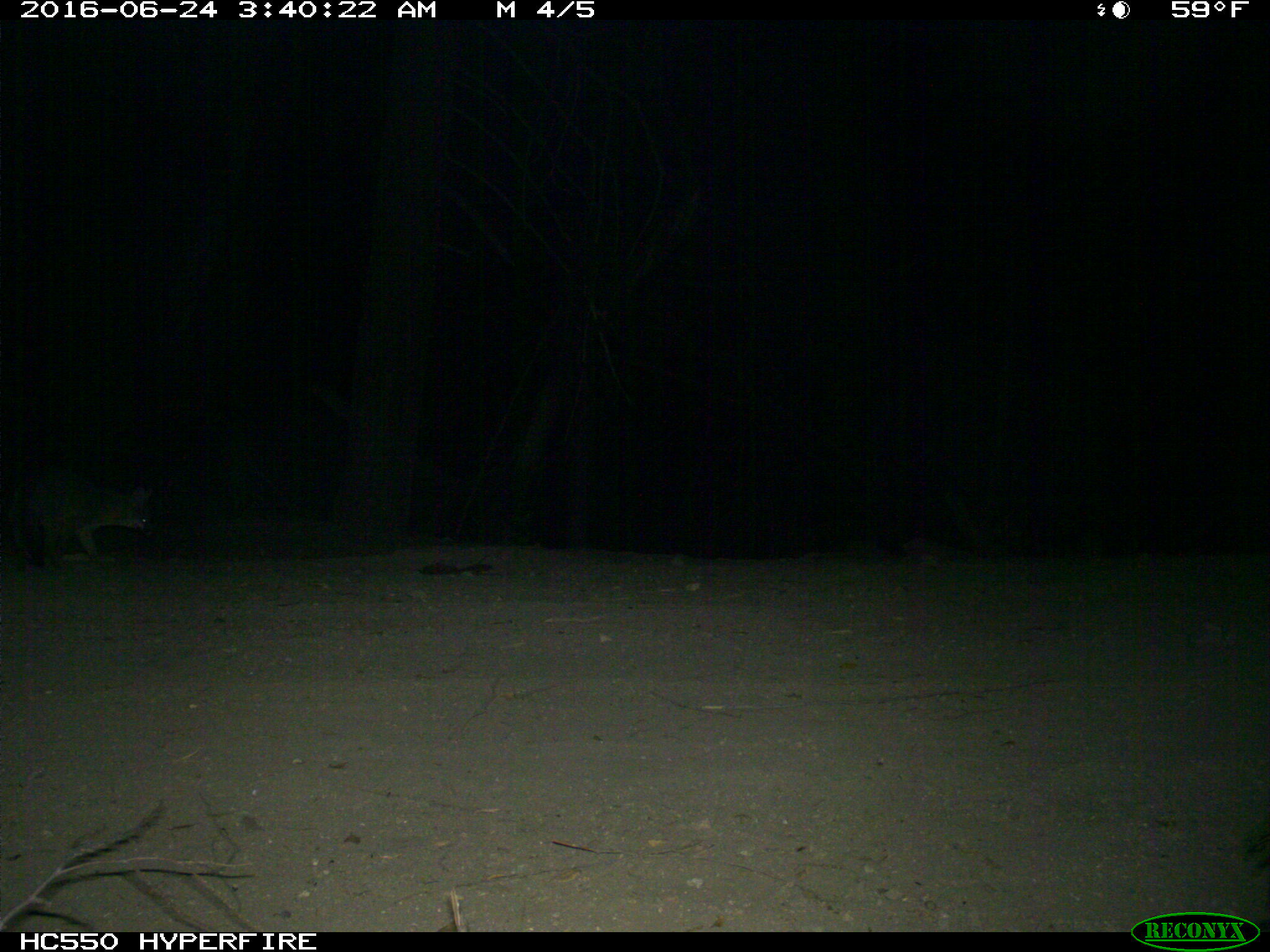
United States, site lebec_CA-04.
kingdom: Animalia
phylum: Chordata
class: Mammalia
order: Carnivora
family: Canidae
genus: Urocyon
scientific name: Urocyon cinereoargenteus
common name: gray fox